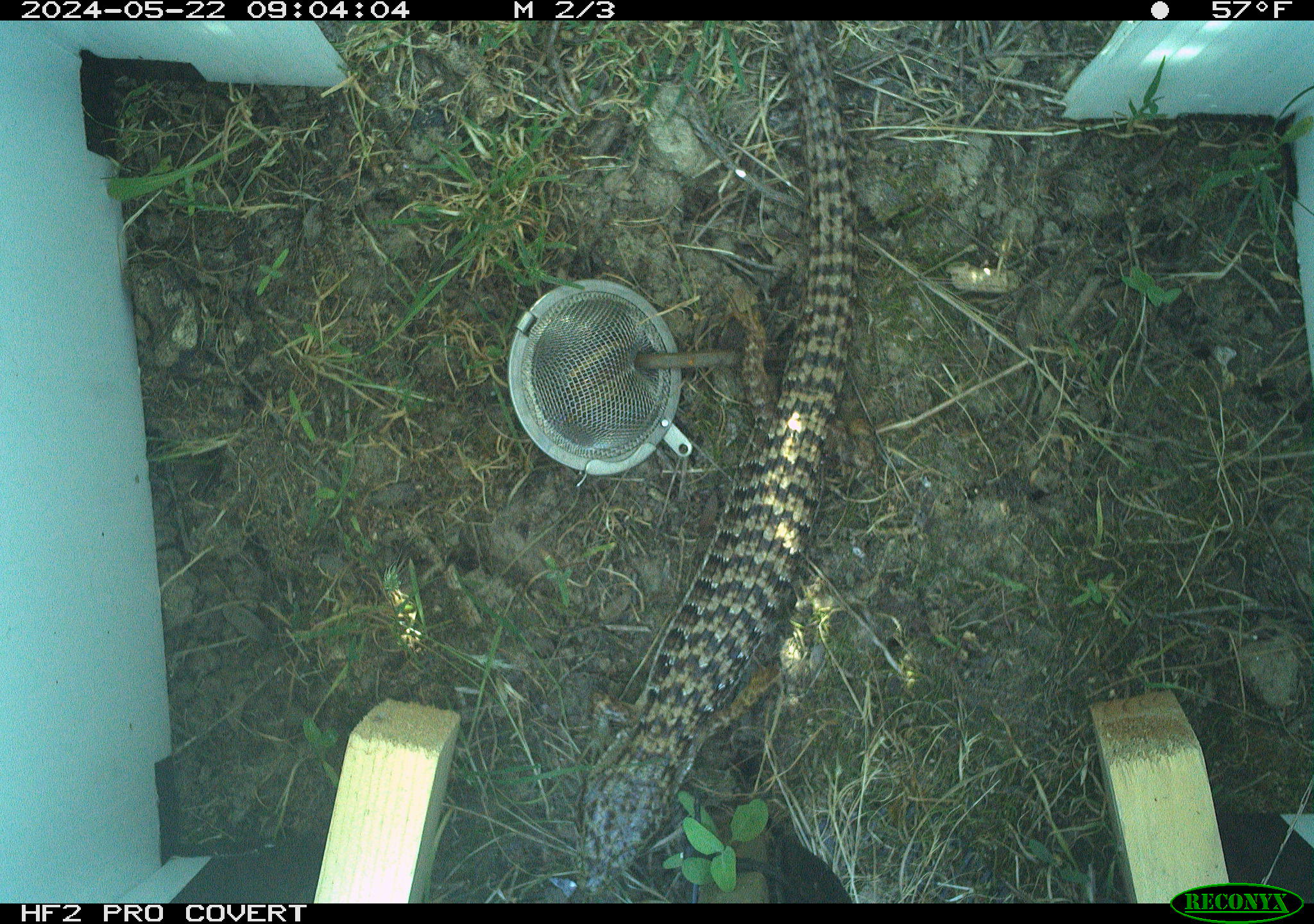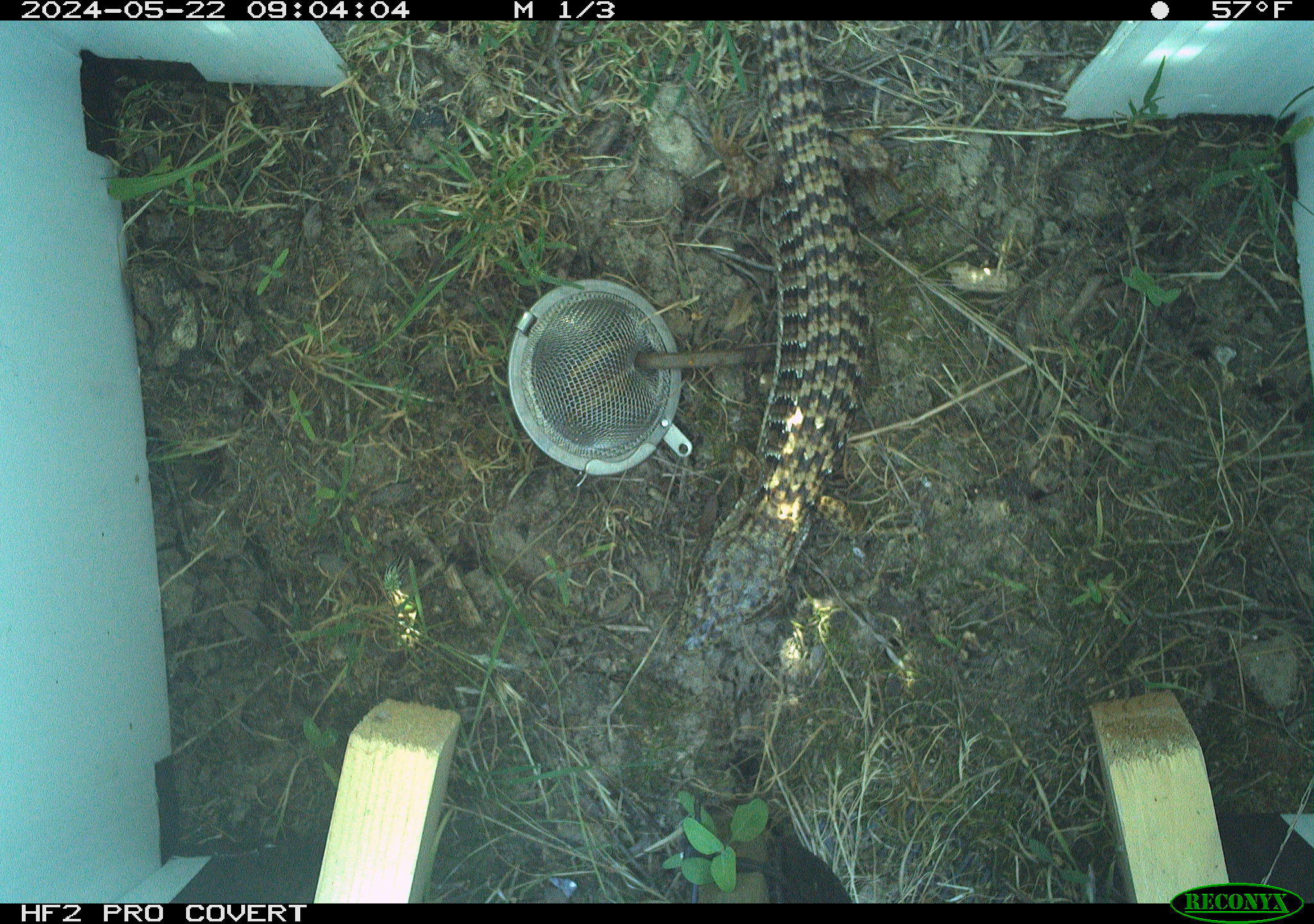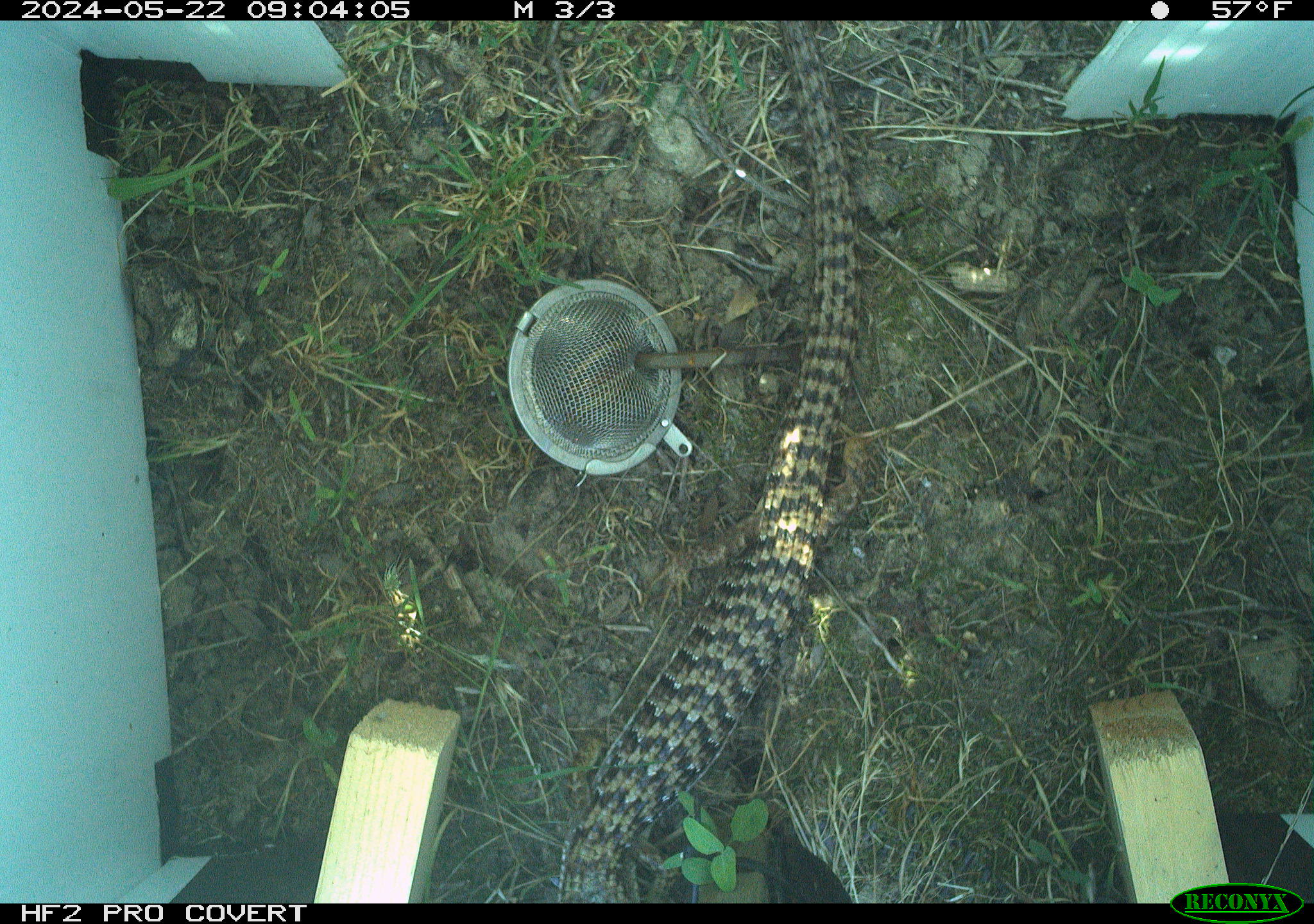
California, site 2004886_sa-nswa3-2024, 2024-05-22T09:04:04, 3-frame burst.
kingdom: Animalia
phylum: Chordata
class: Reptilia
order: Squamata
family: Anguidae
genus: Elgaria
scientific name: Elgaria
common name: alligator lizards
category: elgaria species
Elgaria species (alligator lizards) (Elgaria).